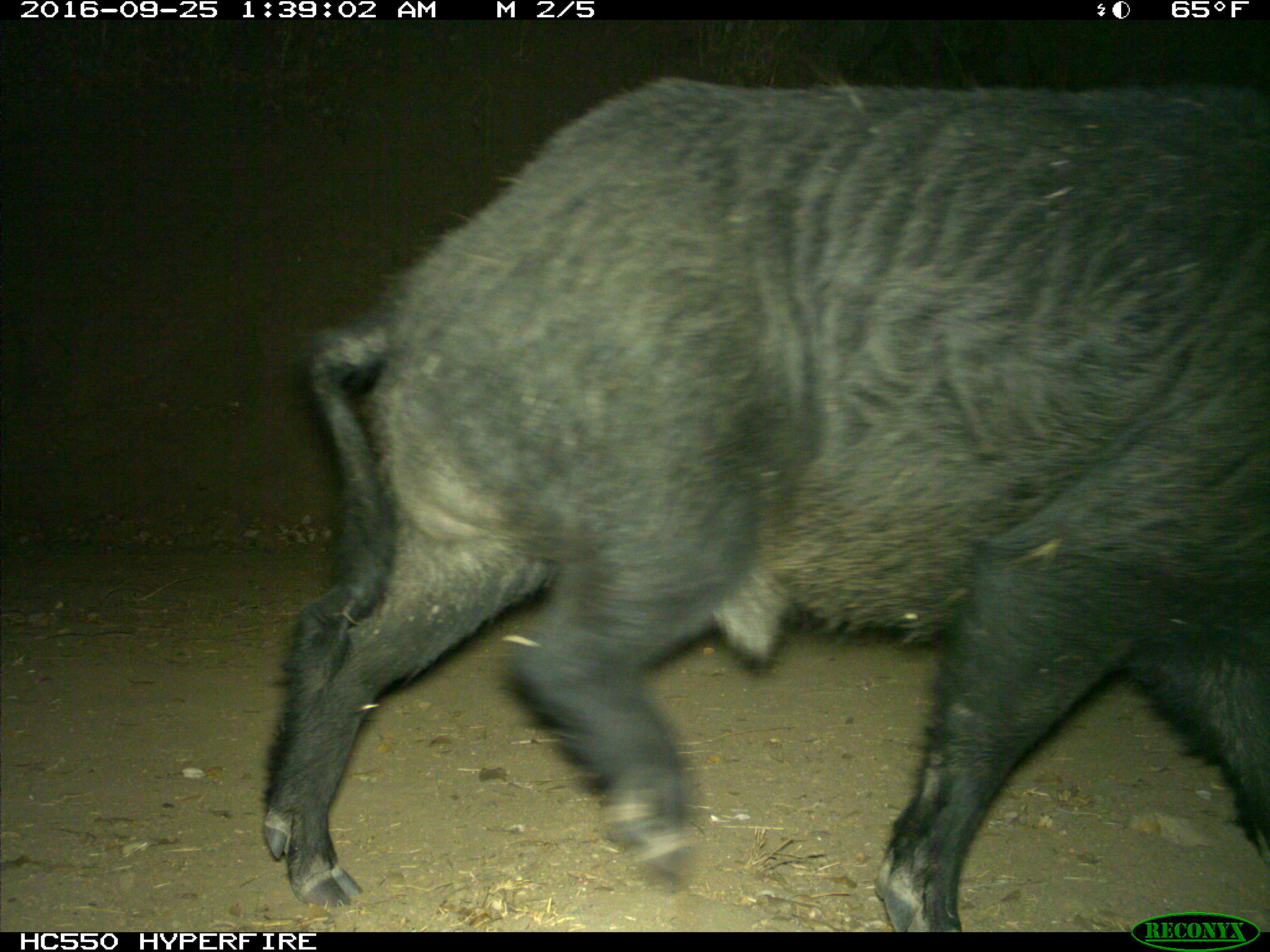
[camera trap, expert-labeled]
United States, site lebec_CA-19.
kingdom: Animalia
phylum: Chordata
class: Mammalia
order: Artiodactyla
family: Suidae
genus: Sus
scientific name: Sus scrofa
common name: wild boar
Sus scrofa (wild boar).